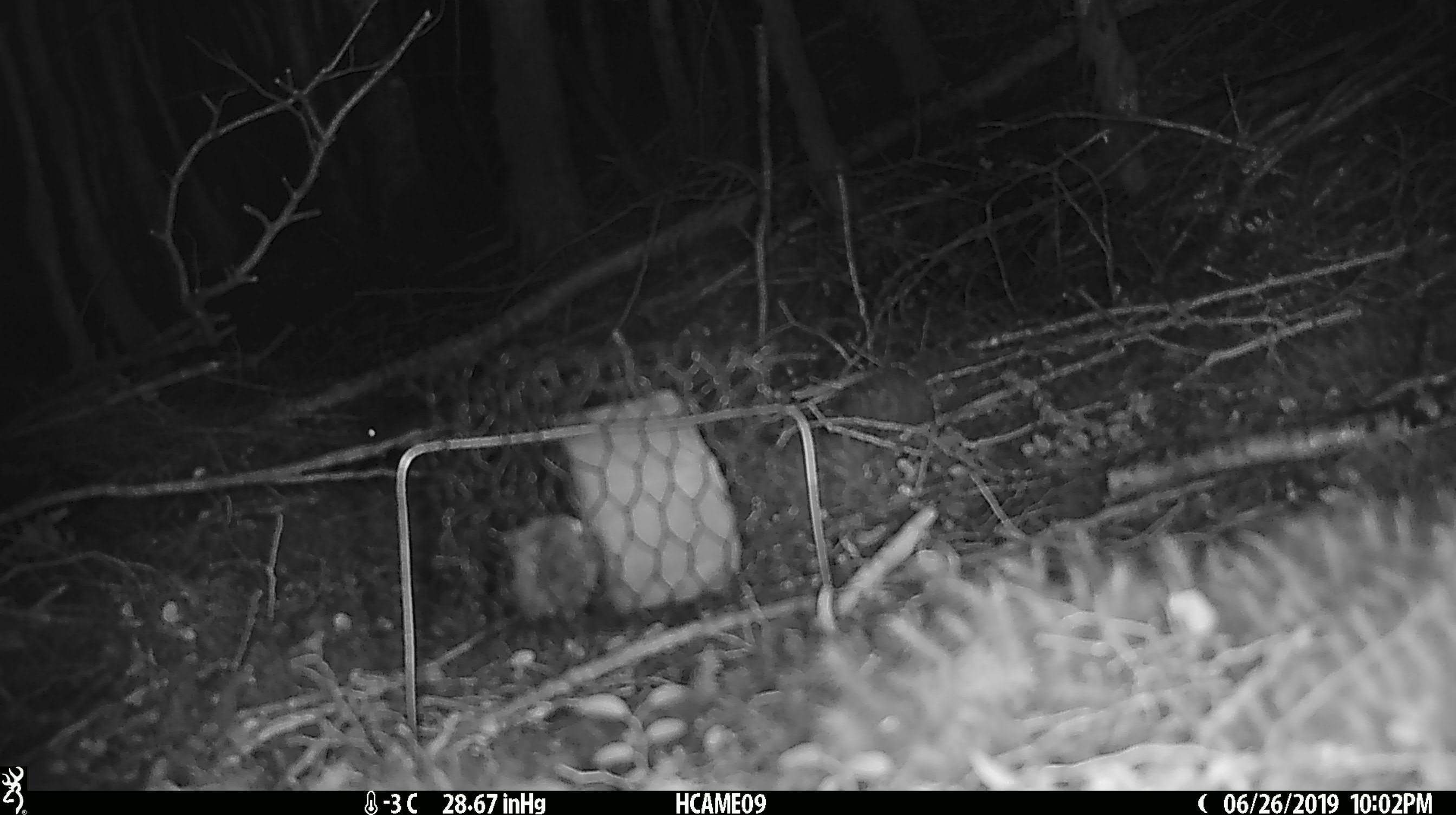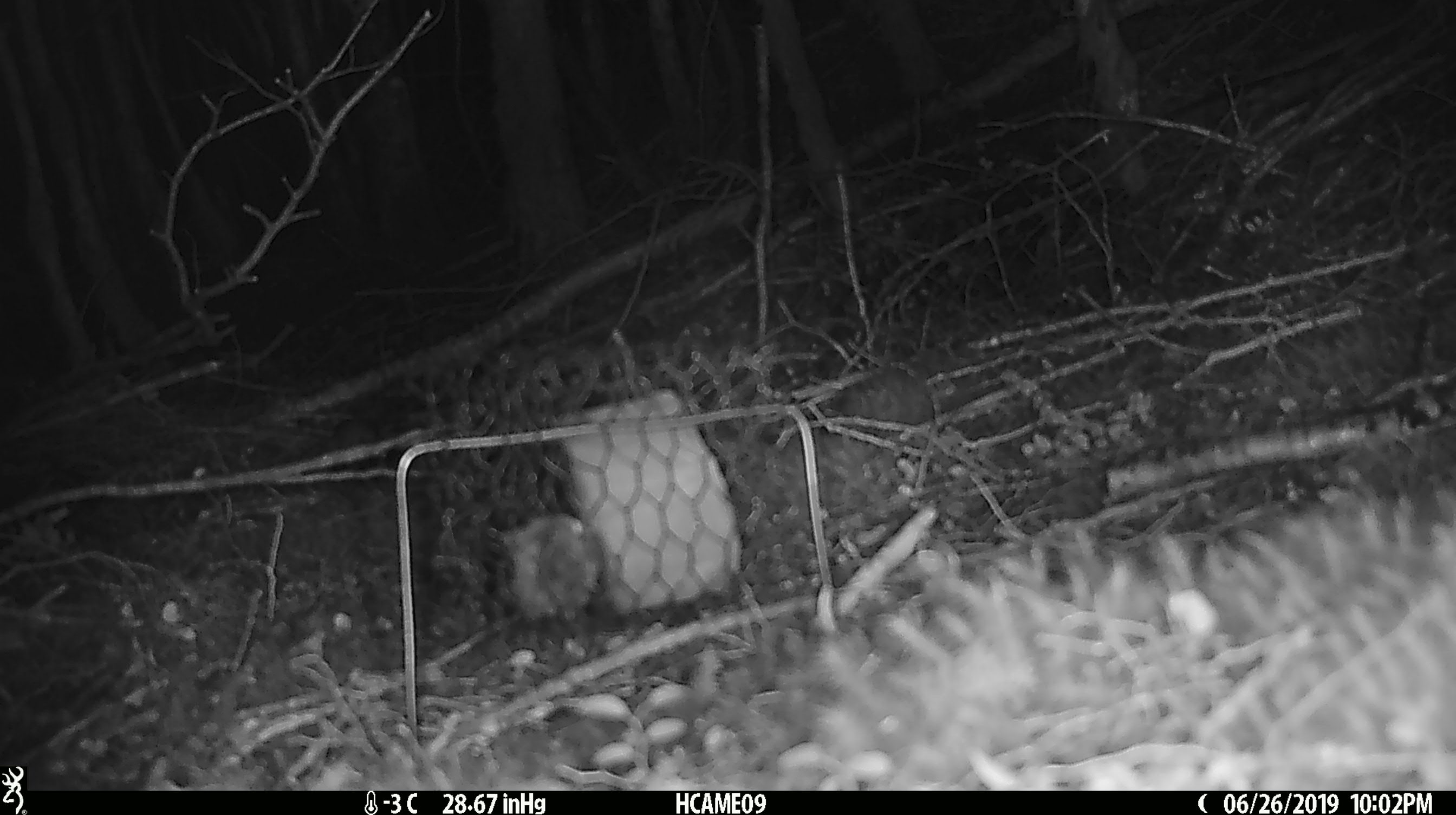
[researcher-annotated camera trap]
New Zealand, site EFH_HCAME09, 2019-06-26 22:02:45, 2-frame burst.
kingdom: Animalia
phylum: Chordata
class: Mammalia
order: Rodentia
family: Muridae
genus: Mus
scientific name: Mus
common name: mouse